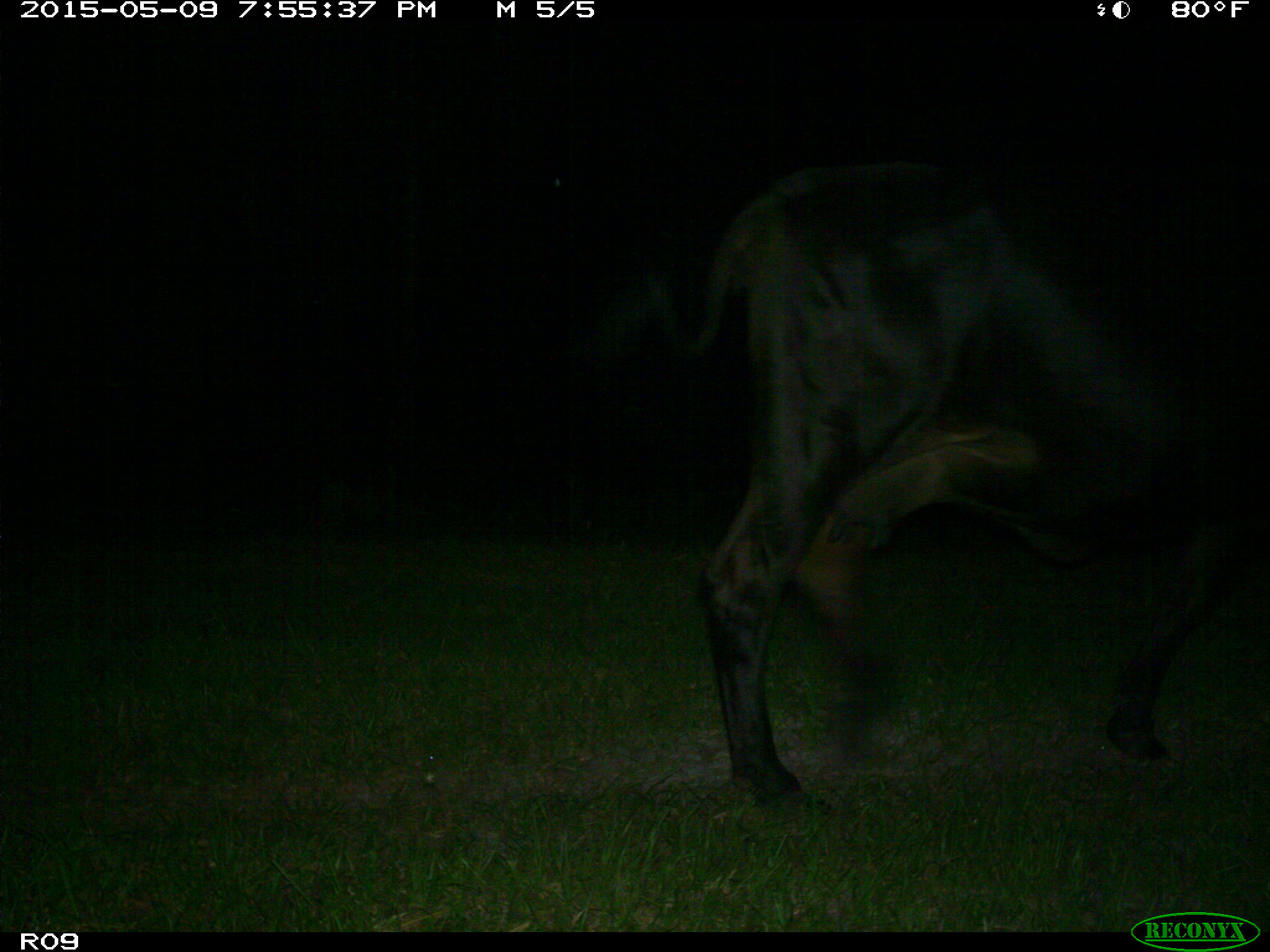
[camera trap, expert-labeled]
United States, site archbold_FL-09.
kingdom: Animalia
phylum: Chordata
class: Mammalia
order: Artiodactyla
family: Bovidae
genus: Bos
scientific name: Bos taurus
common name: domestic cow